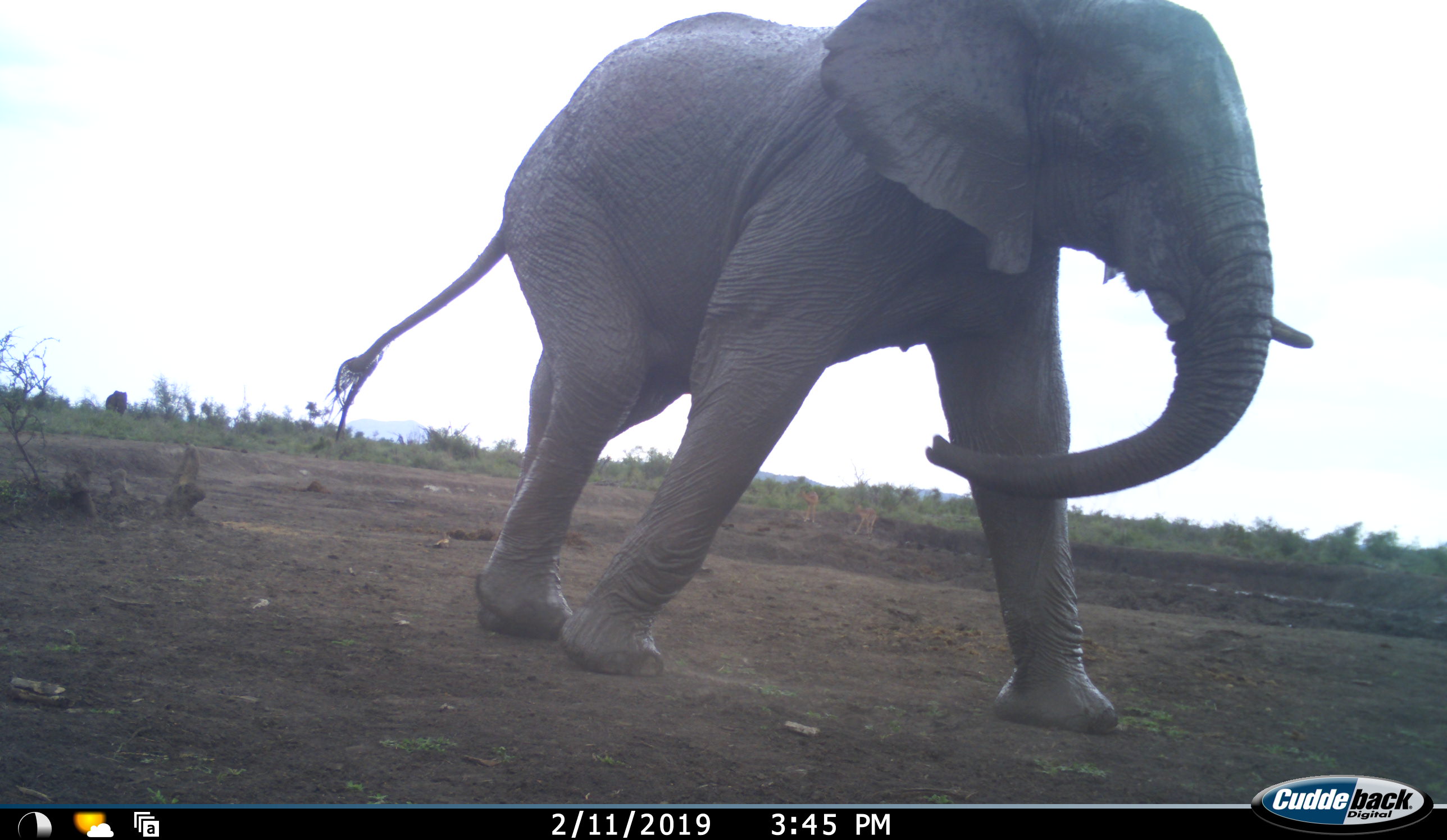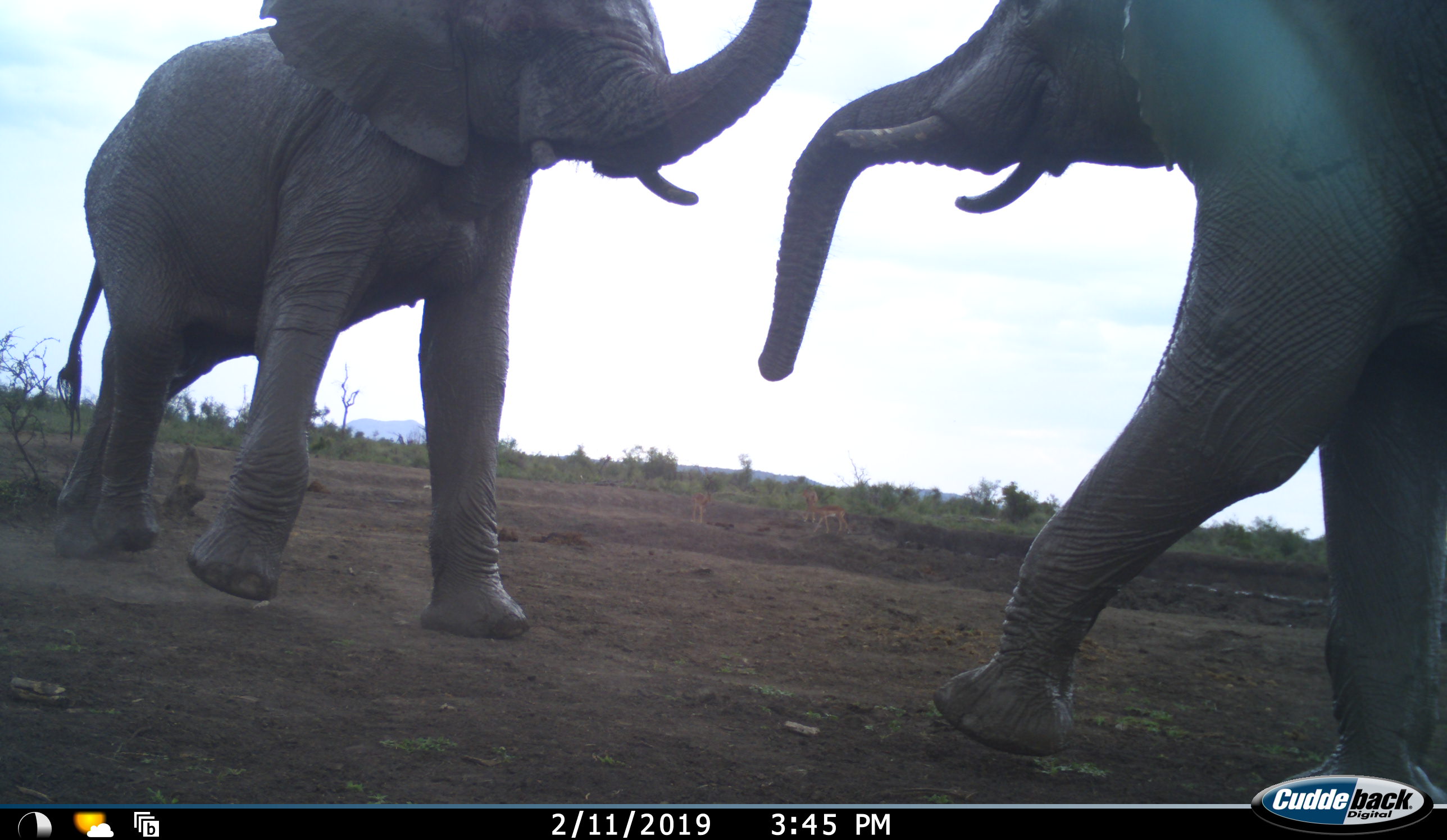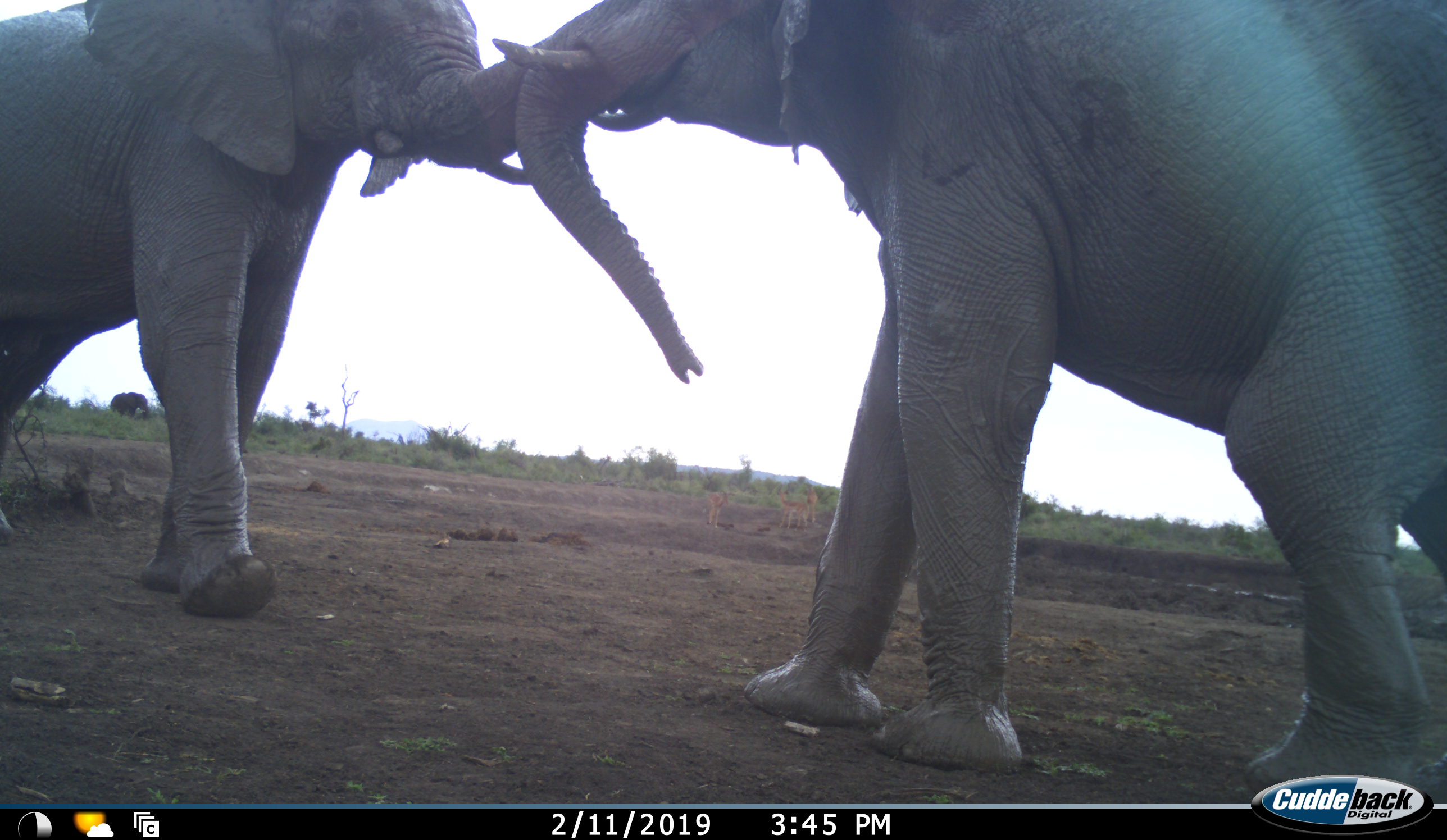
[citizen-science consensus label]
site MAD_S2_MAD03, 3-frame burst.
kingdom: Animalia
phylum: Chordata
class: Mammalia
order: Proboscidea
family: Elephantidae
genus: Loxodonta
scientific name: Loxodonta africana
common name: african bush elephant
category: elephant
Elephant (african bush elephant) (Loxodonta africana), count 2. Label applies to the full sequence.